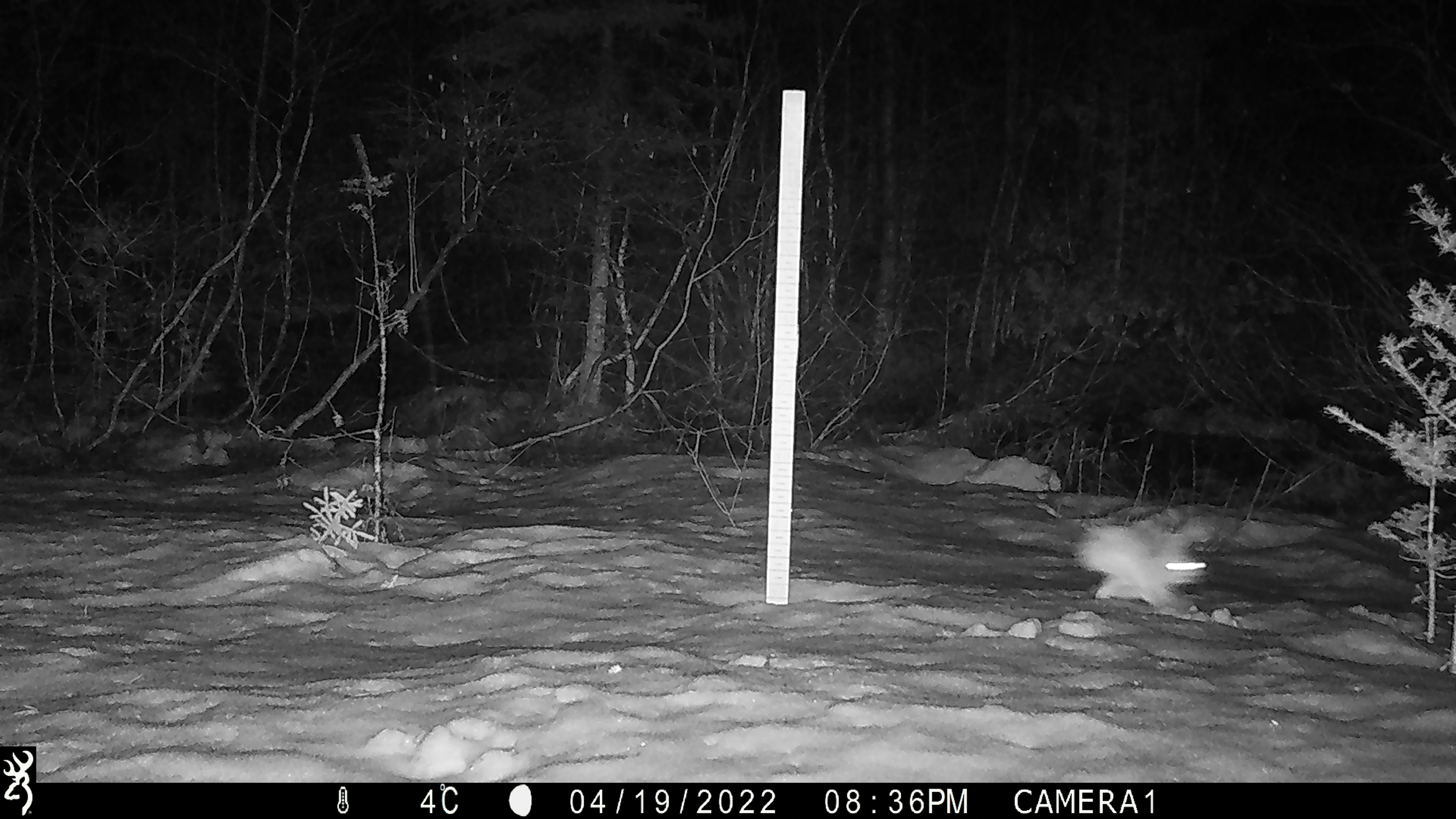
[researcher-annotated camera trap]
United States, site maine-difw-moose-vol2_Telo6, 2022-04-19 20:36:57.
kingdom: Animalia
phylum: Chordata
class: Mammalia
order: Lagomorpha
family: Leporidae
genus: Lepus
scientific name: Lepus americanus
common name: snowshoe hare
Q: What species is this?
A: Snowshoe hare (Lepus americanus).